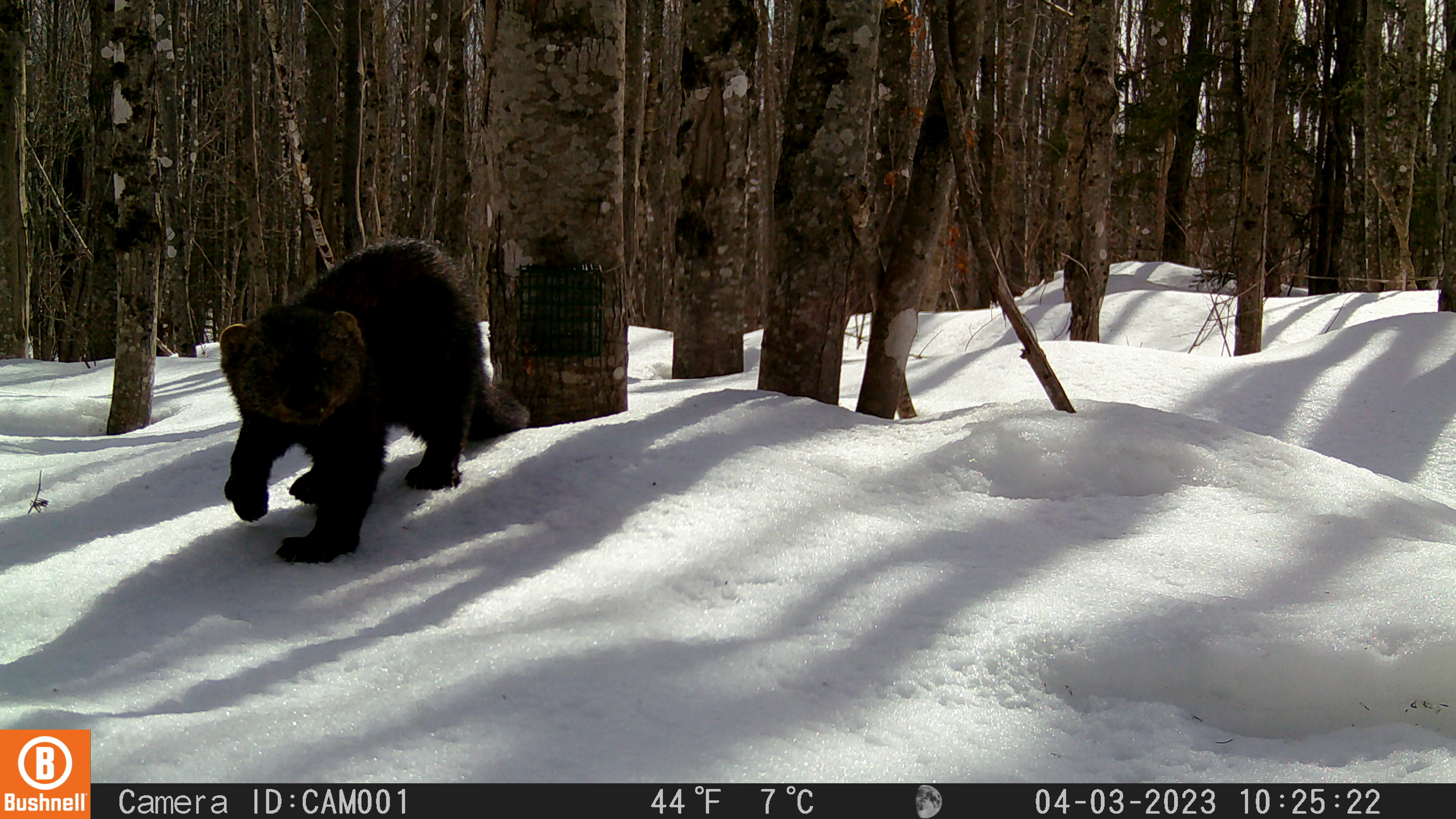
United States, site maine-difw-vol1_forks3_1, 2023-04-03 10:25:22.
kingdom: Animalia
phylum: Chordata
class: Mammalia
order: Carnivora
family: Mustelidae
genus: Pekania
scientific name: Pekania pennanti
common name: fisher